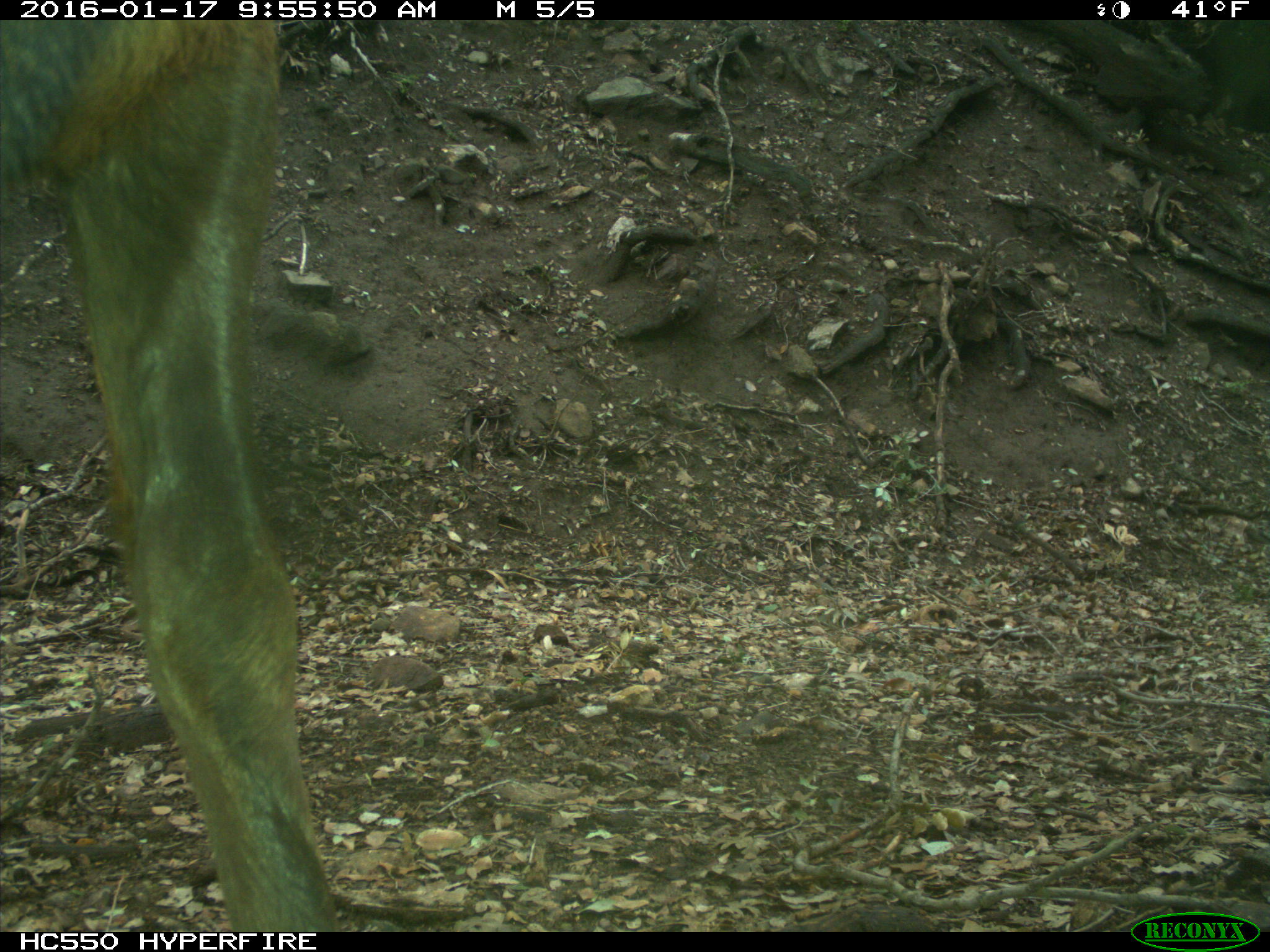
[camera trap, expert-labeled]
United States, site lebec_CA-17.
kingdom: Animalia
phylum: Chordata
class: Mammalia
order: Artiodactyla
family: Cervidae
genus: Cervus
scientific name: Cervus canadensis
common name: elk